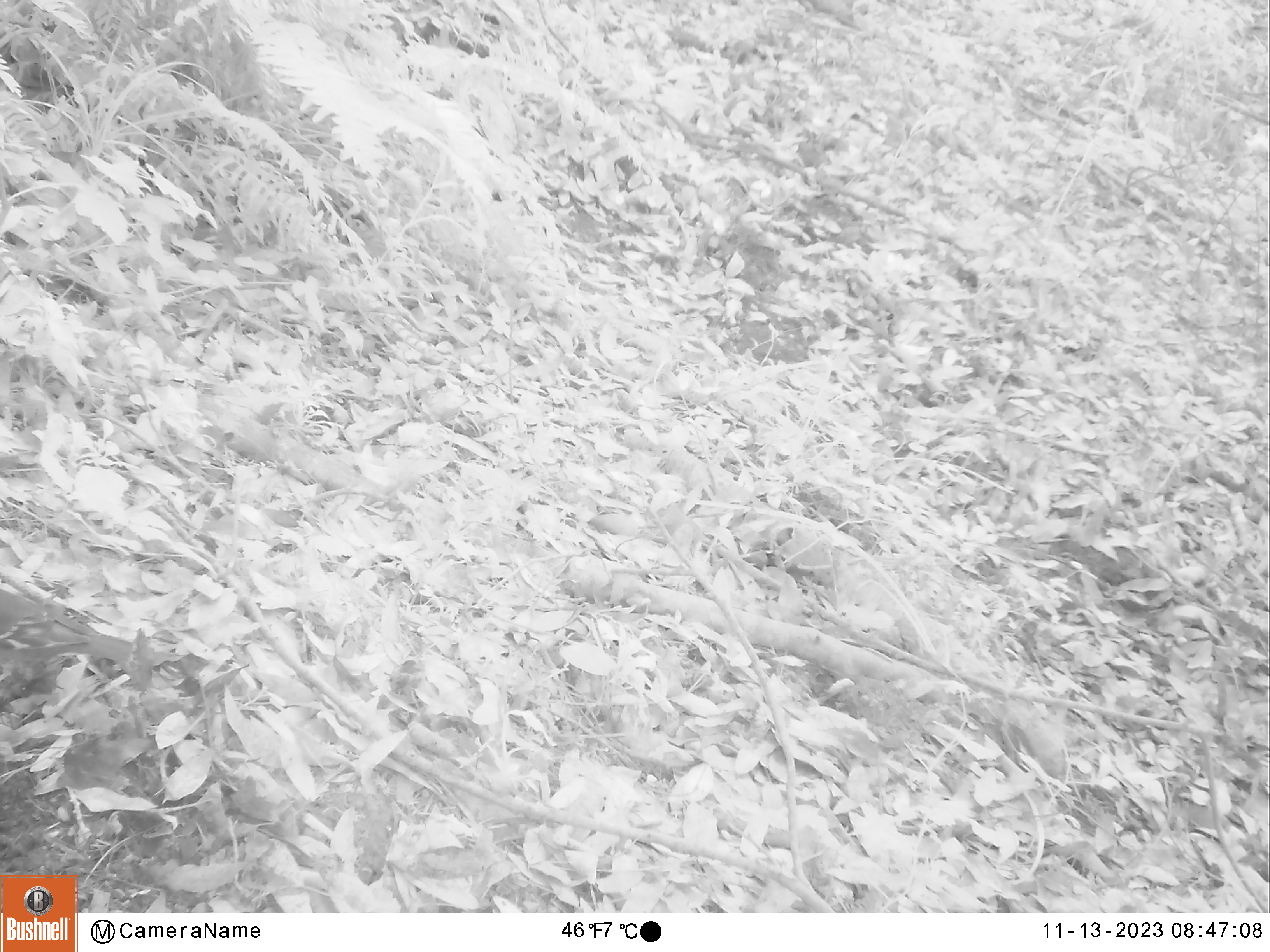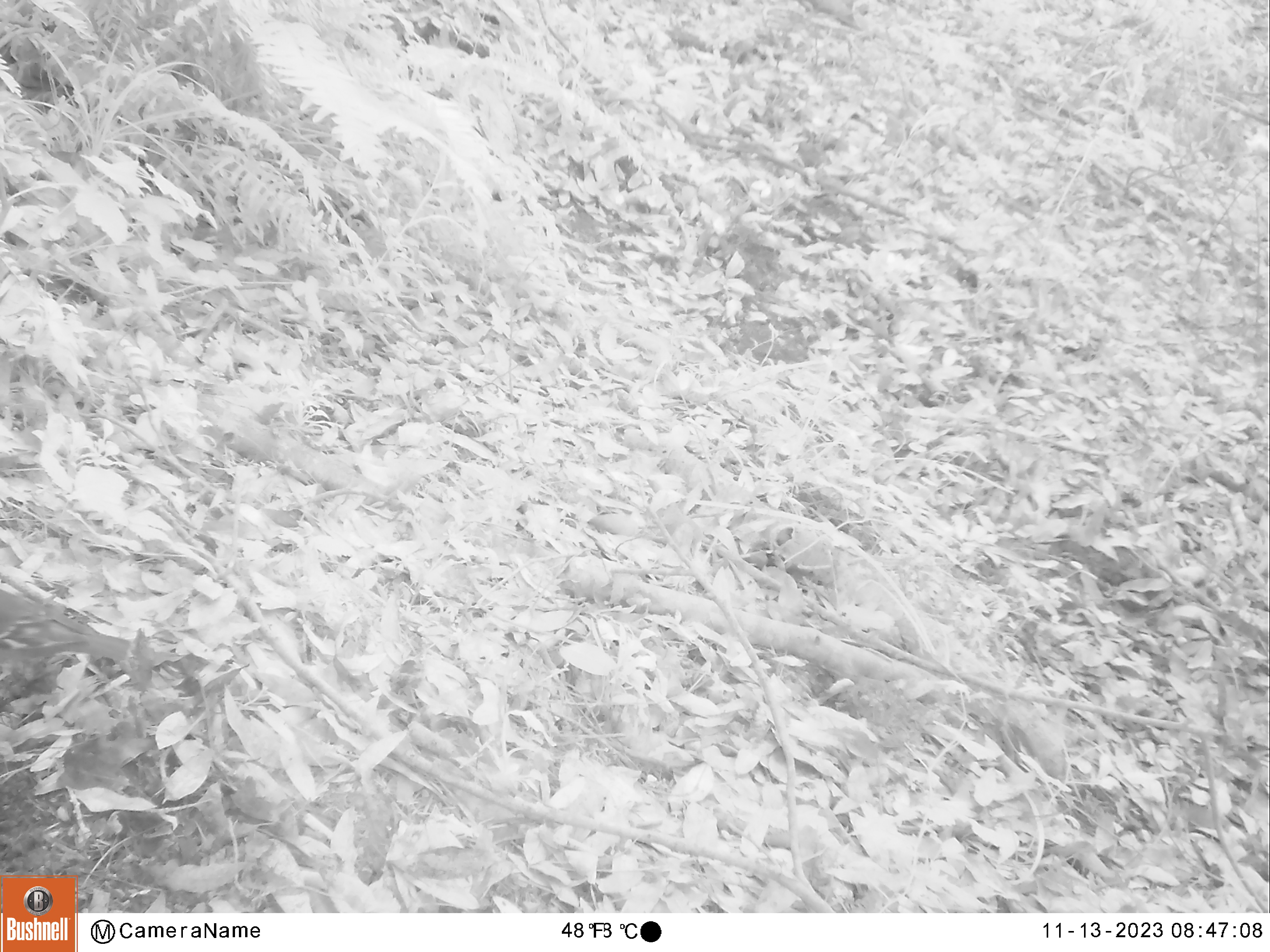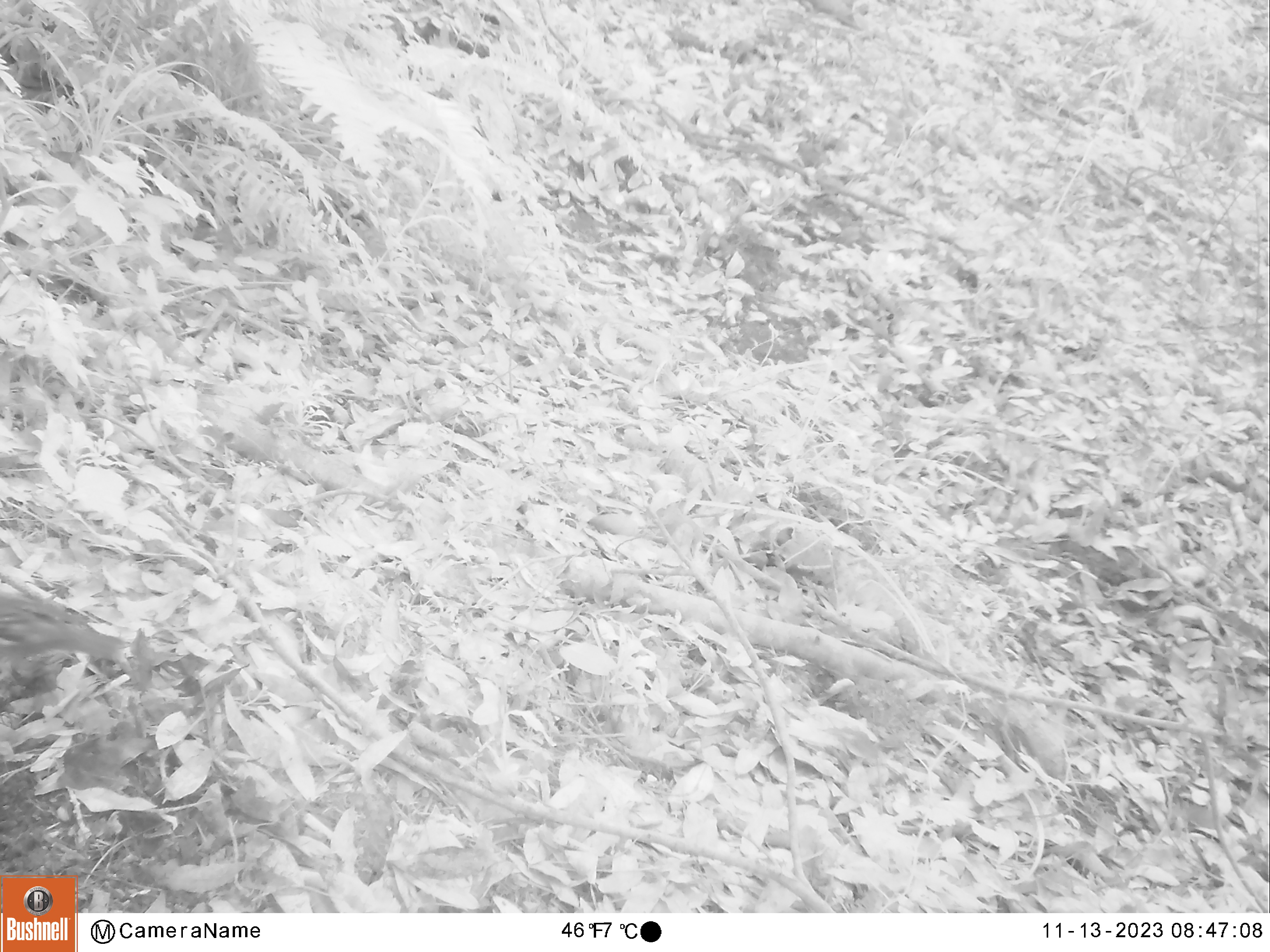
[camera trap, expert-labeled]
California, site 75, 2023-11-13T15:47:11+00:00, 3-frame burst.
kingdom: Animalia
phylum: Chordata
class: Aves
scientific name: Aves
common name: bird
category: unknown bird